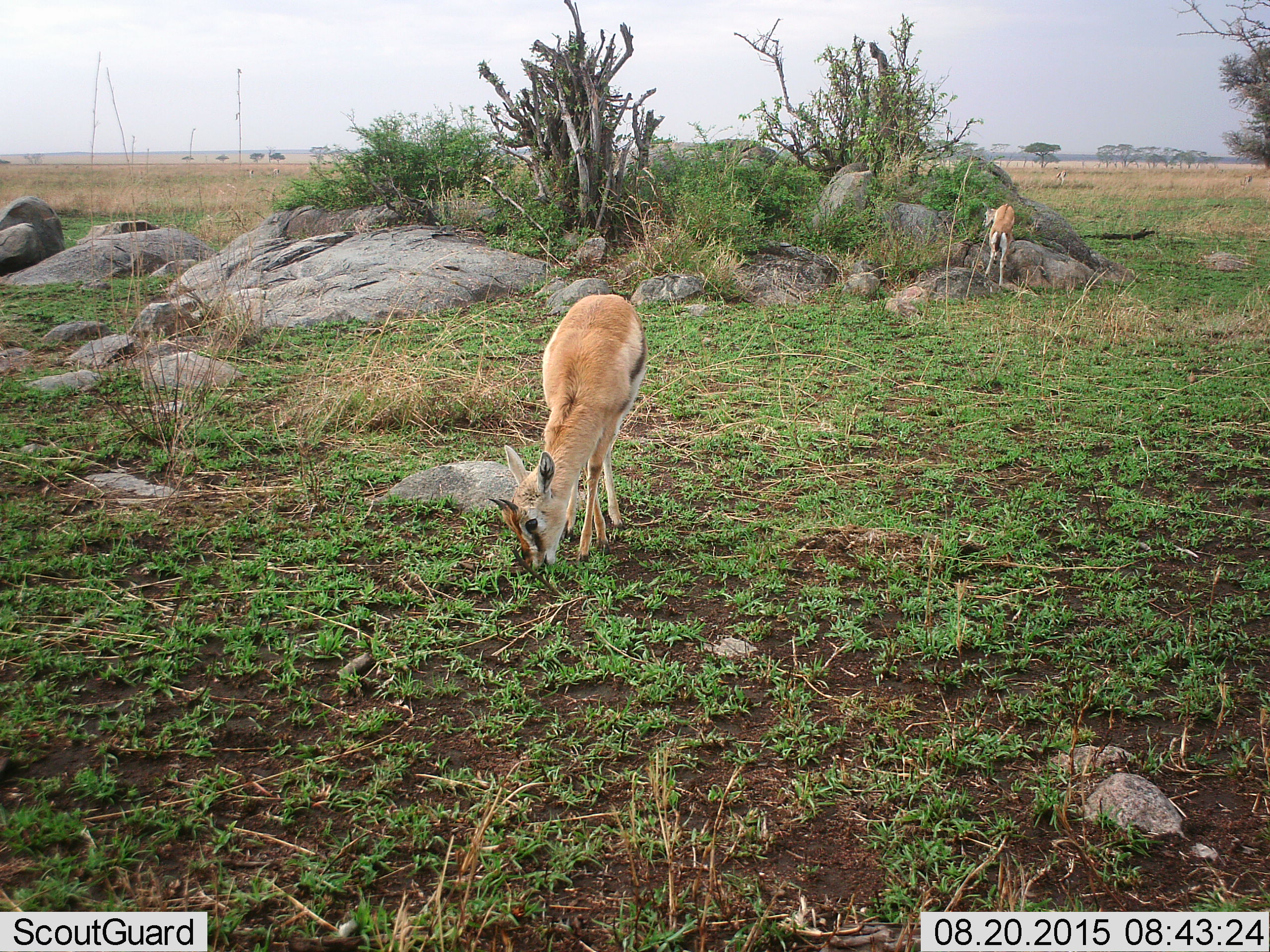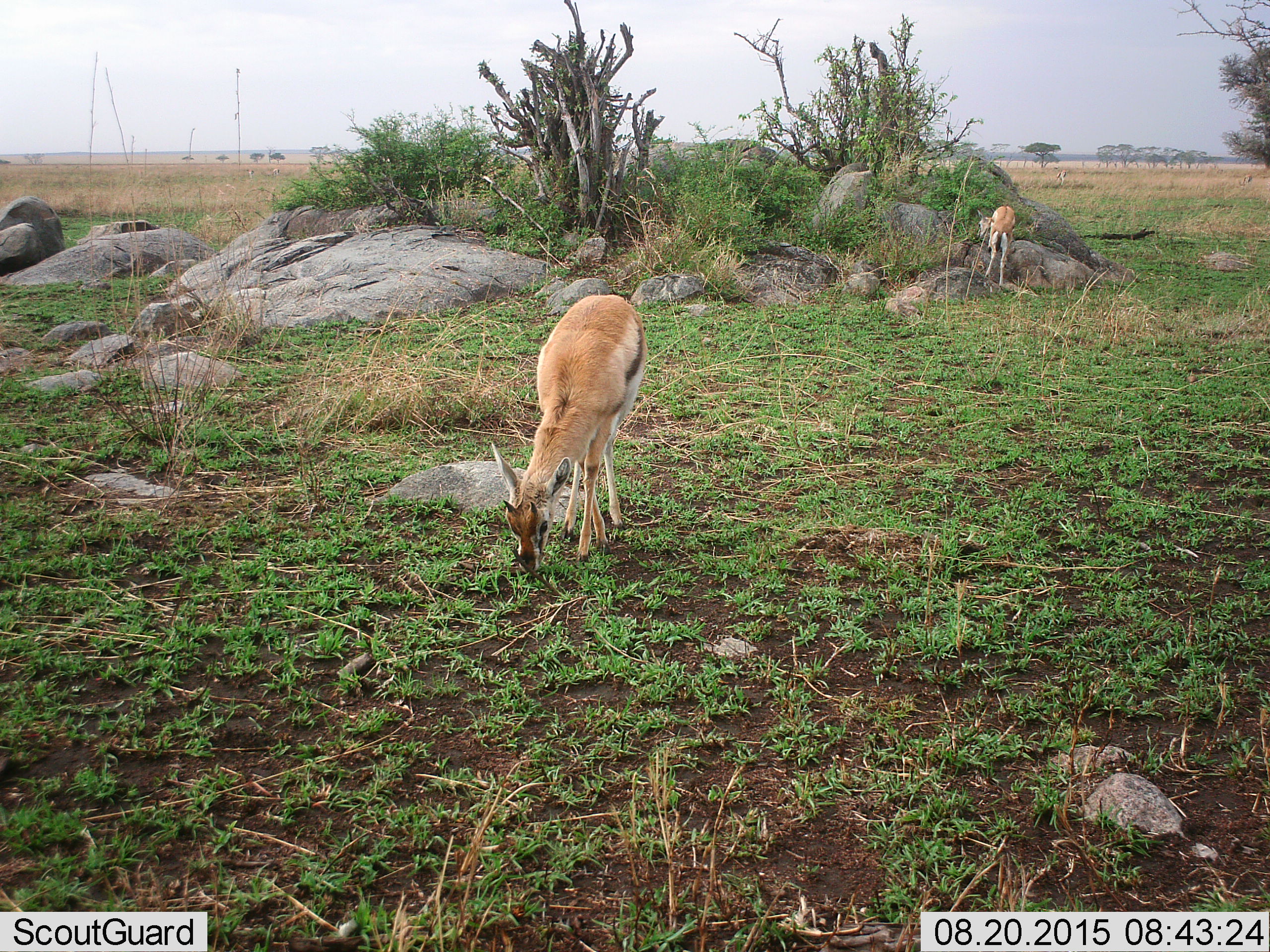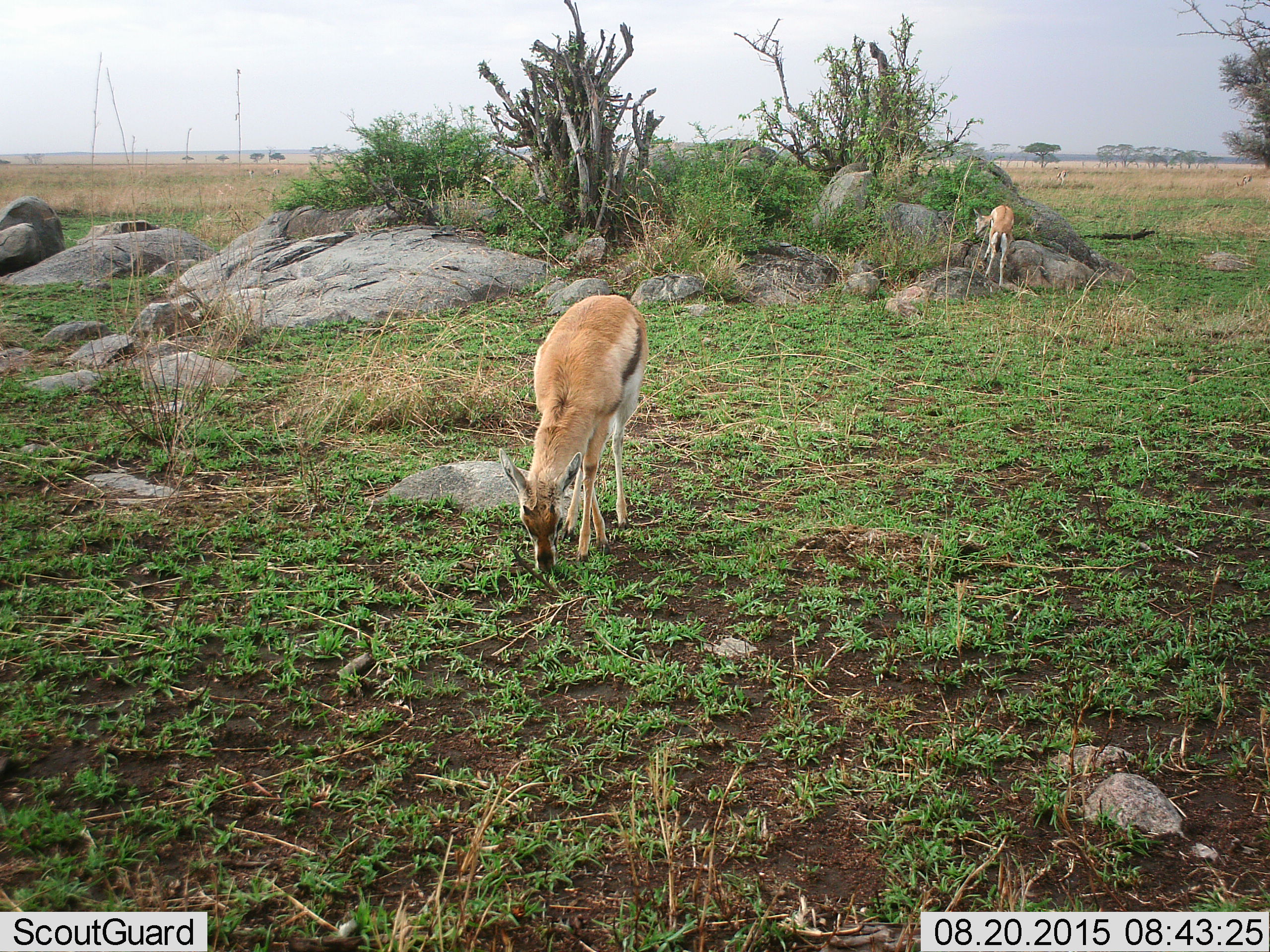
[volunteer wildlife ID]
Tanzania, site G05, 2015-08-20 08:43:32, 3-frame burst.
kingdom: Animalia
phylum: Chordata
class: Mammalia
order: Artiodactyla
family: Bovidae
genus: Eudorcas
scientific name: Eudorcas thomsonii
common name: thomson's gazelle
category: gazellethomsons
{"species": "gazellethomsons (thomson's gazelle) (Eudorcas thomsonii)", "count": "2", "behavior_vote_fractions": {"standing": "30%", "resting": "0%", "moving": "10%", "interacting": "0%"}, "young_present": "20%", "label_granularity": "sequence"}